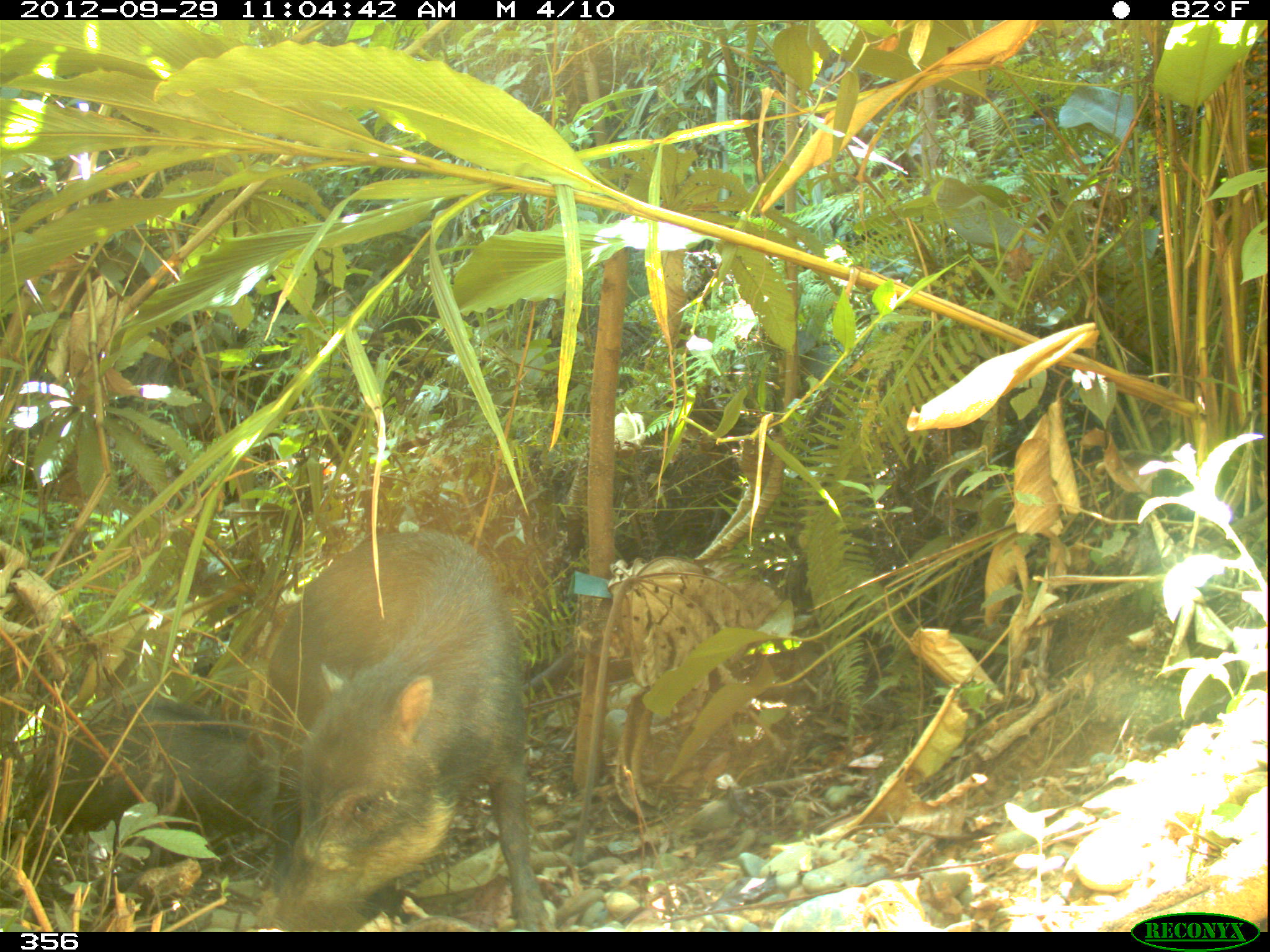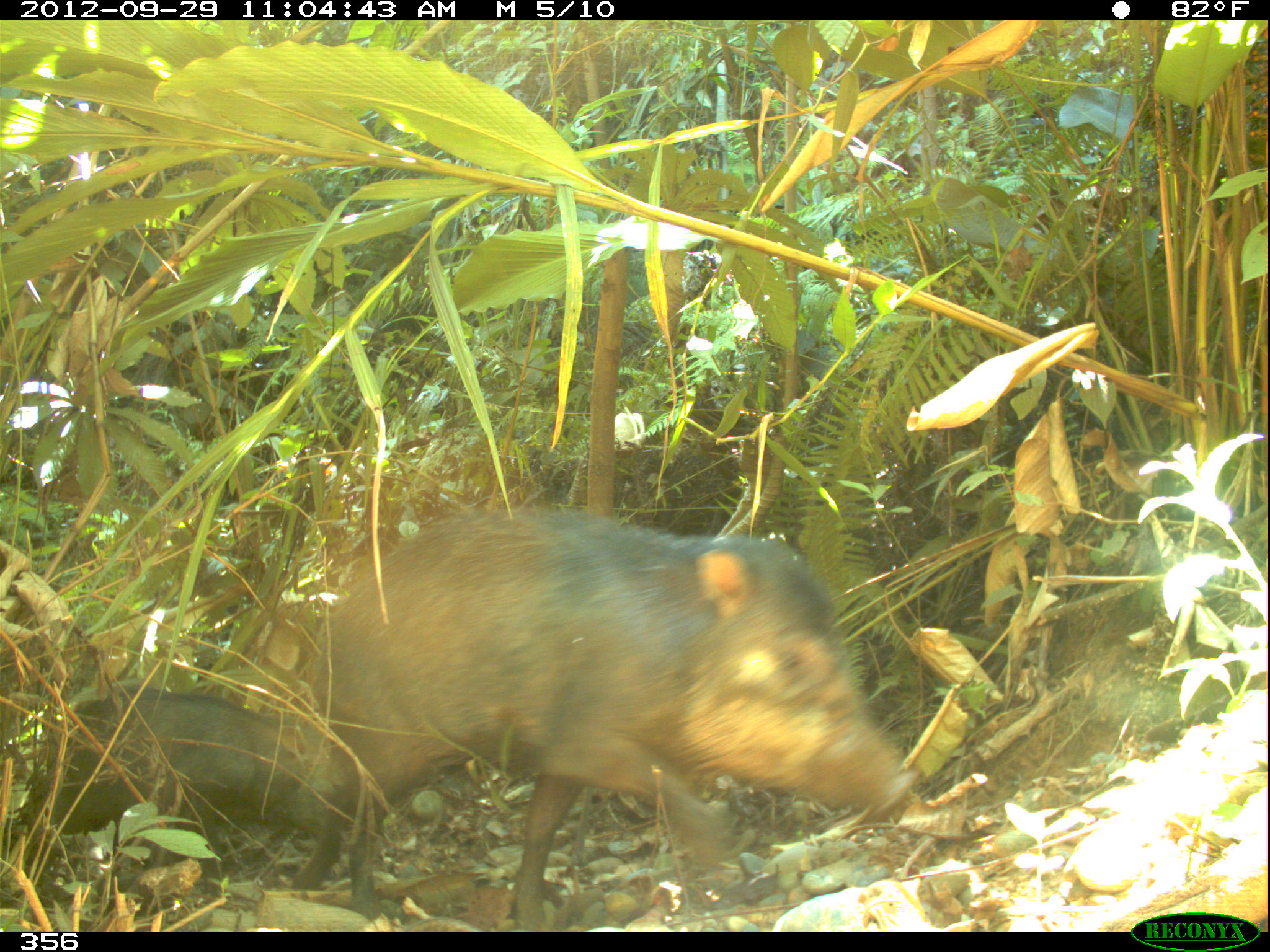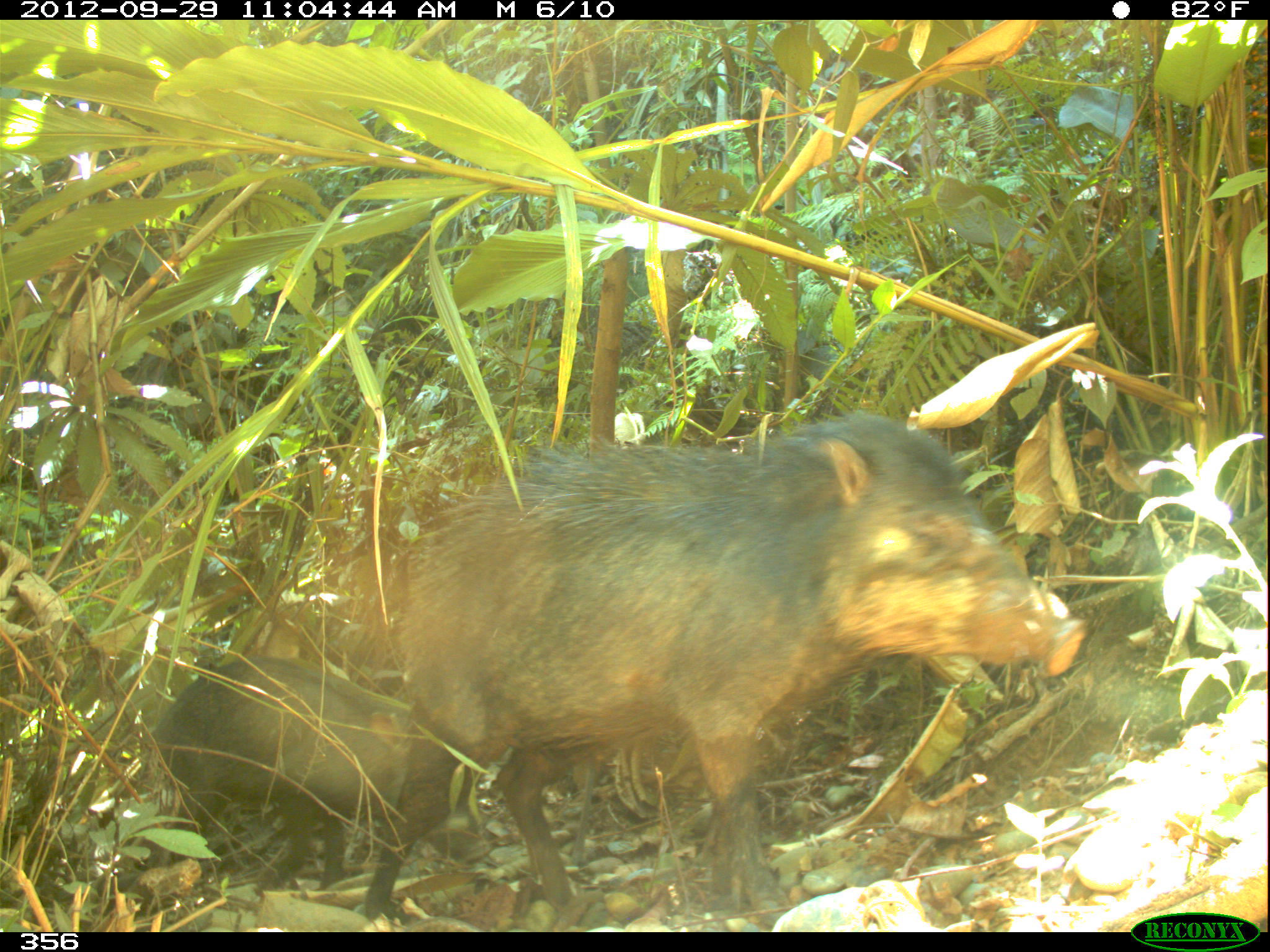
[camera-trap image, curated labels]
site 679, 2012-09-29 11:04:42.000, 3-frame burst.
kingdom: Animalia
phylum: Chordata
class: Mammalia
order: Artiodactyla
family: Tayassuidae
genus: Tayassu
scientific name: Tayassu pecari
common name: white-lipped peccary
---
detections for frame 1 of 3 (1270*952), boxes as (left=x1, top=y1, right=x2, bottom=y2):
tayassu pecari: (left=266, top=530, right=548, bottom=931); (left=38, top=700, right=292, bottom=889)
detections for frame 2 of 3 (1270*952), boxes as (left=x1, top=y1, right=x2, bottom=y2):
tayassu pecari: (left=317, top=506, right=913, bottom=932); (left=33, top=684, right=335, bottom=887)